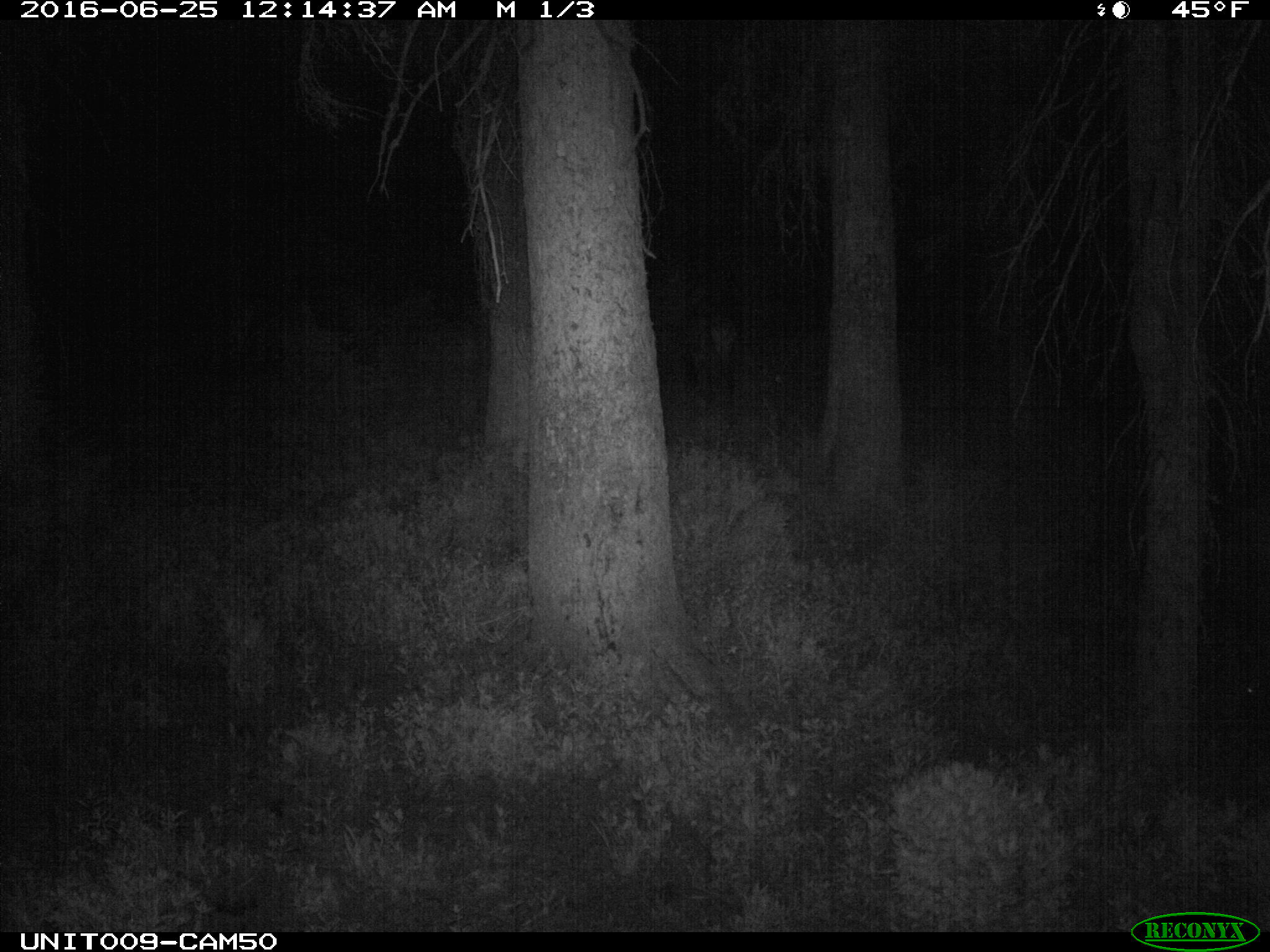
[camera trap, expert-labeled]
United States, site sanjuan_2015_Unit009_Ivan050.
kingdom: Animalia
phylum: Chordata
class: Mammalia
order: Artiodactyla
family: Cervidae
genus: Cervus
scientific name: Cervus elaphus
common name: red deer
Cervus elaphus (red deer).